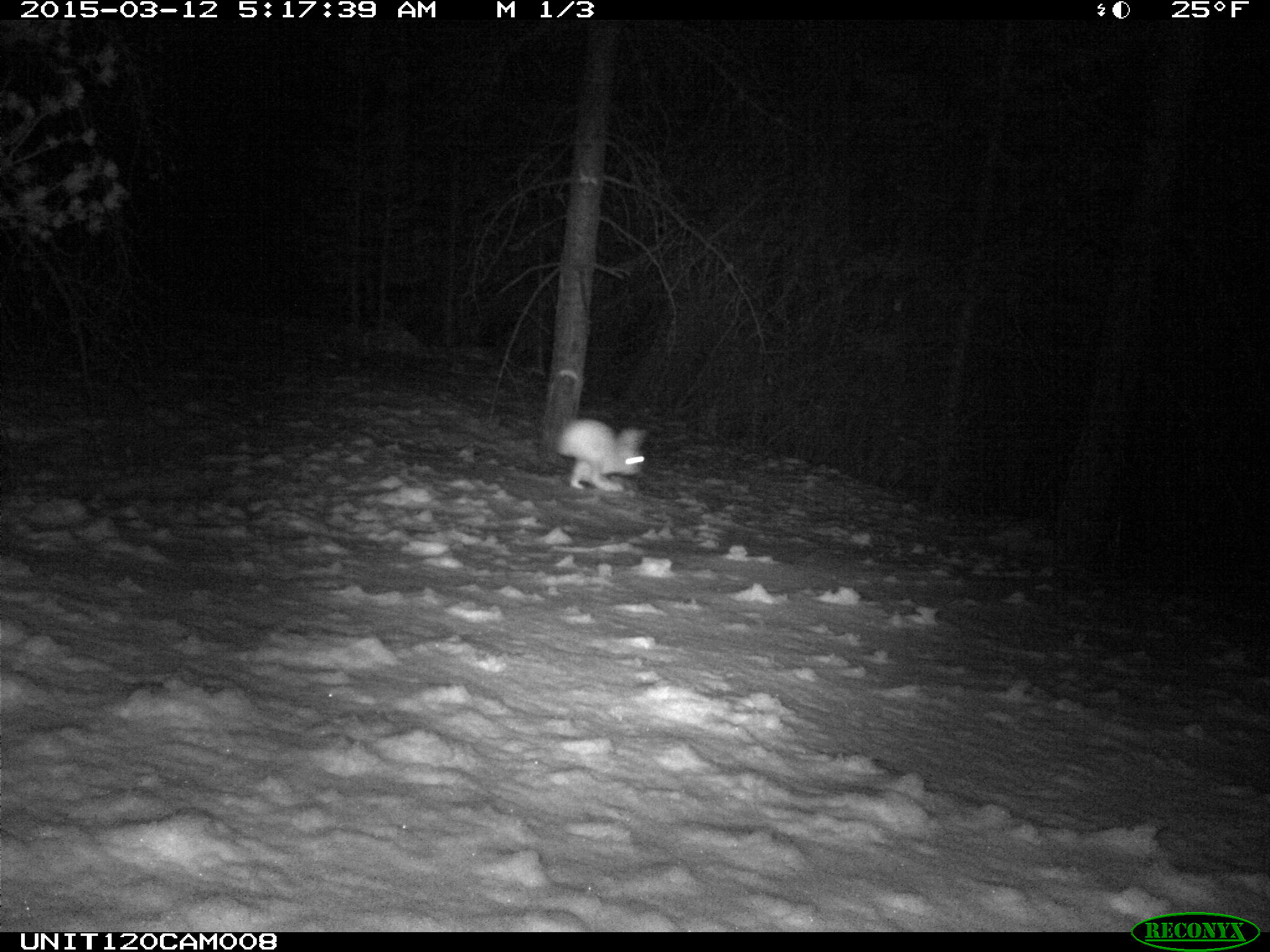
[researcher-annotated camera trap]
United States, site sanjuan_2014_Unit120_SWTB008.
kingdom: Animalia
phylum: Chordata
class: Mammalia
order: Lagomorpha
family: Leporidae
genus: Lepus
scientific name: Lepus americanus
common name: snowshoe hare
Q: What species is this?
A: Lepus americanus (snowshoe hare).